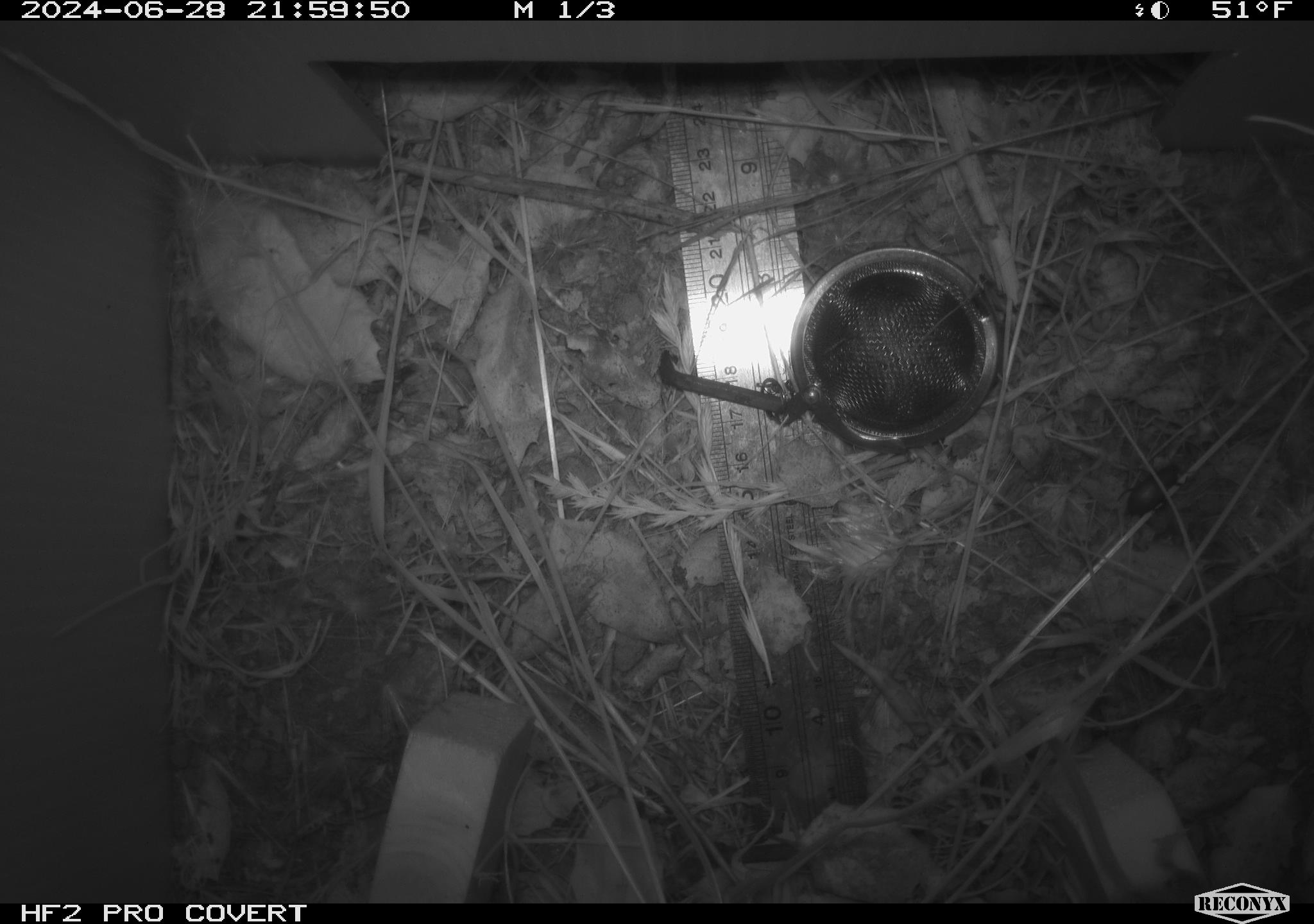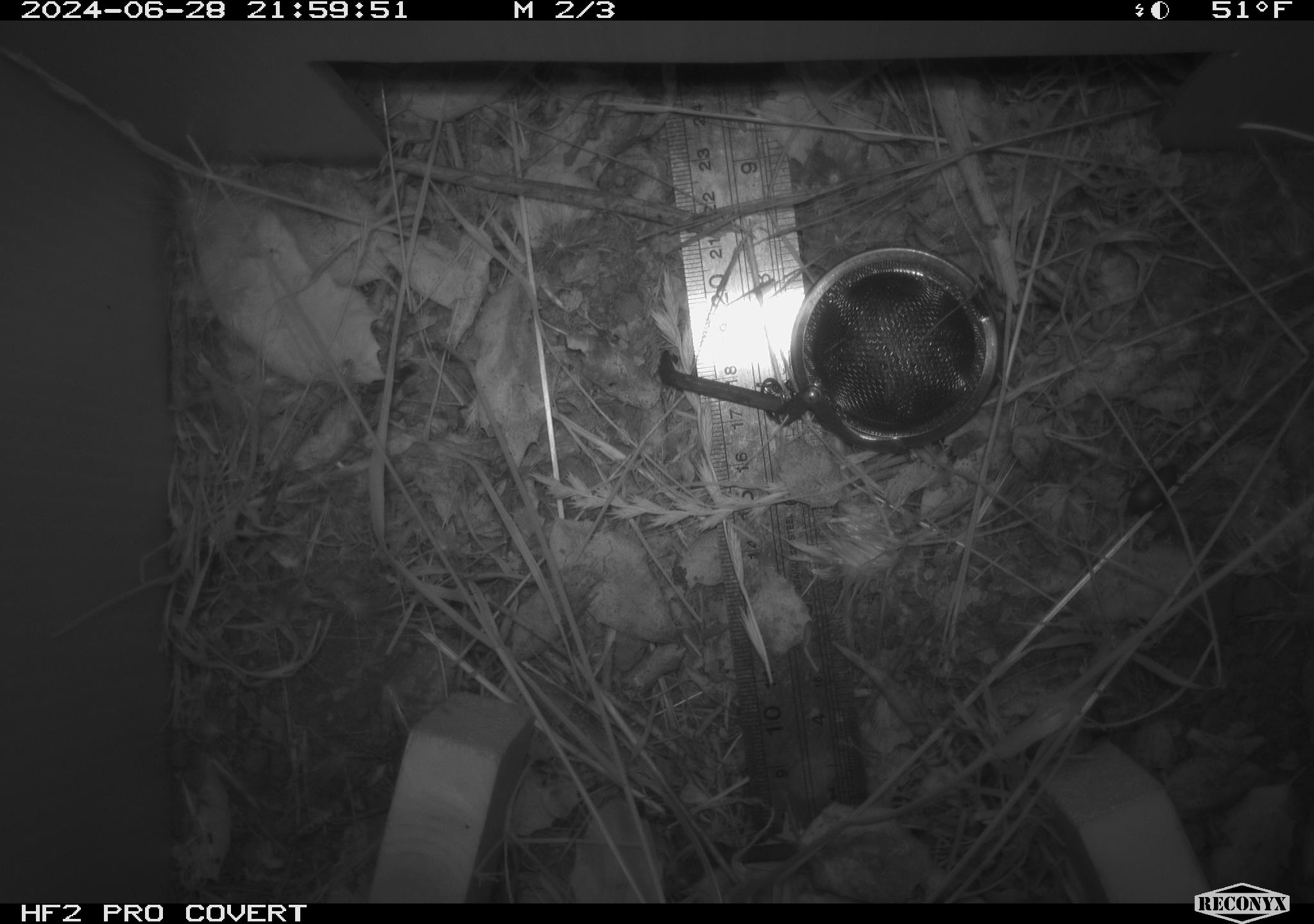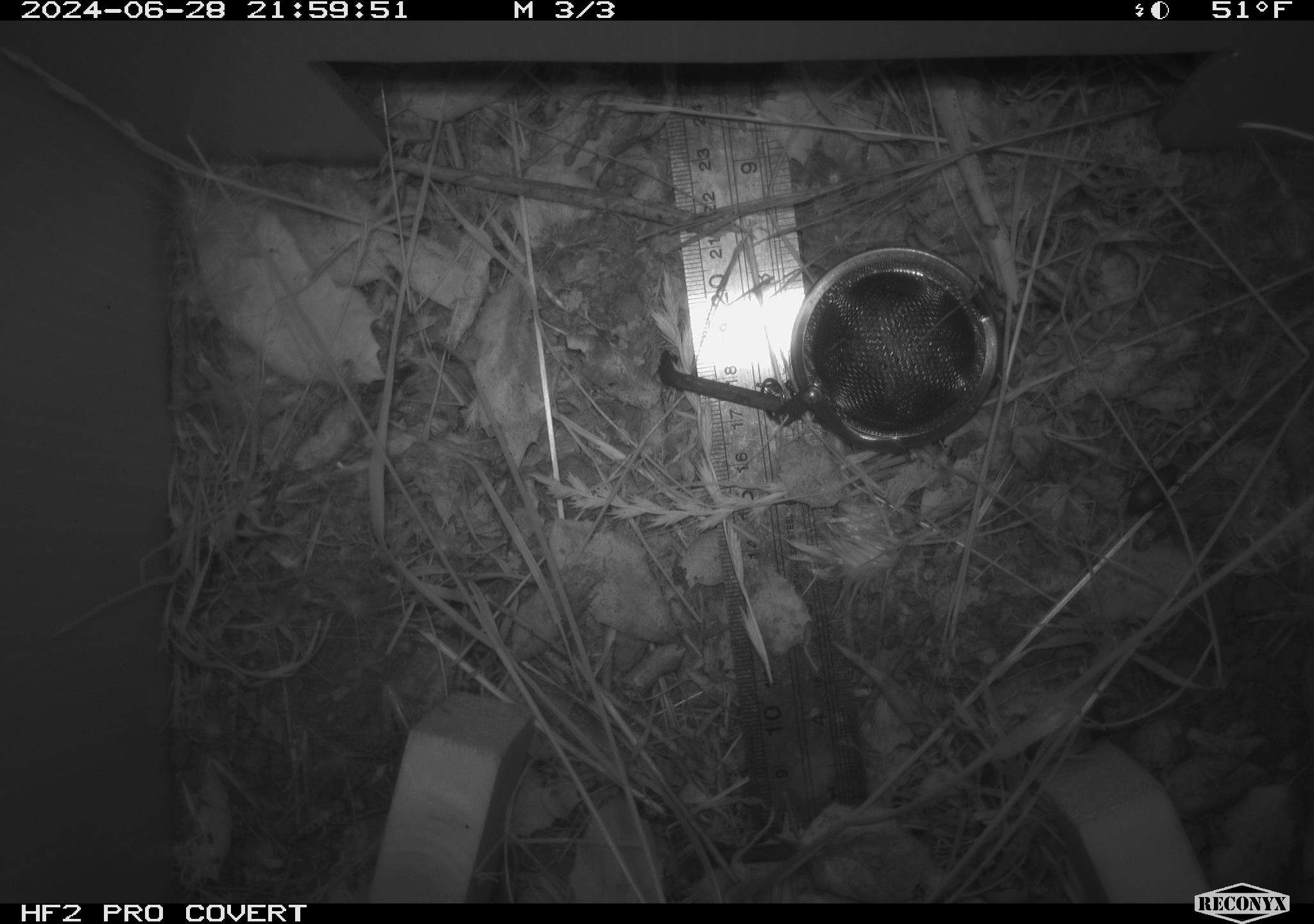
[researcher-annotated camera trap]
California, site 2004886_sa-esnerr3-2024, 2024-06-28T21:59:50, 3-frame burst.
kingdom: Animalia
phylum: Arthropoda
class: Insecta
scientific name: Insecta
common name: insect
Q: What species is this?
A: Insect (Insecta).